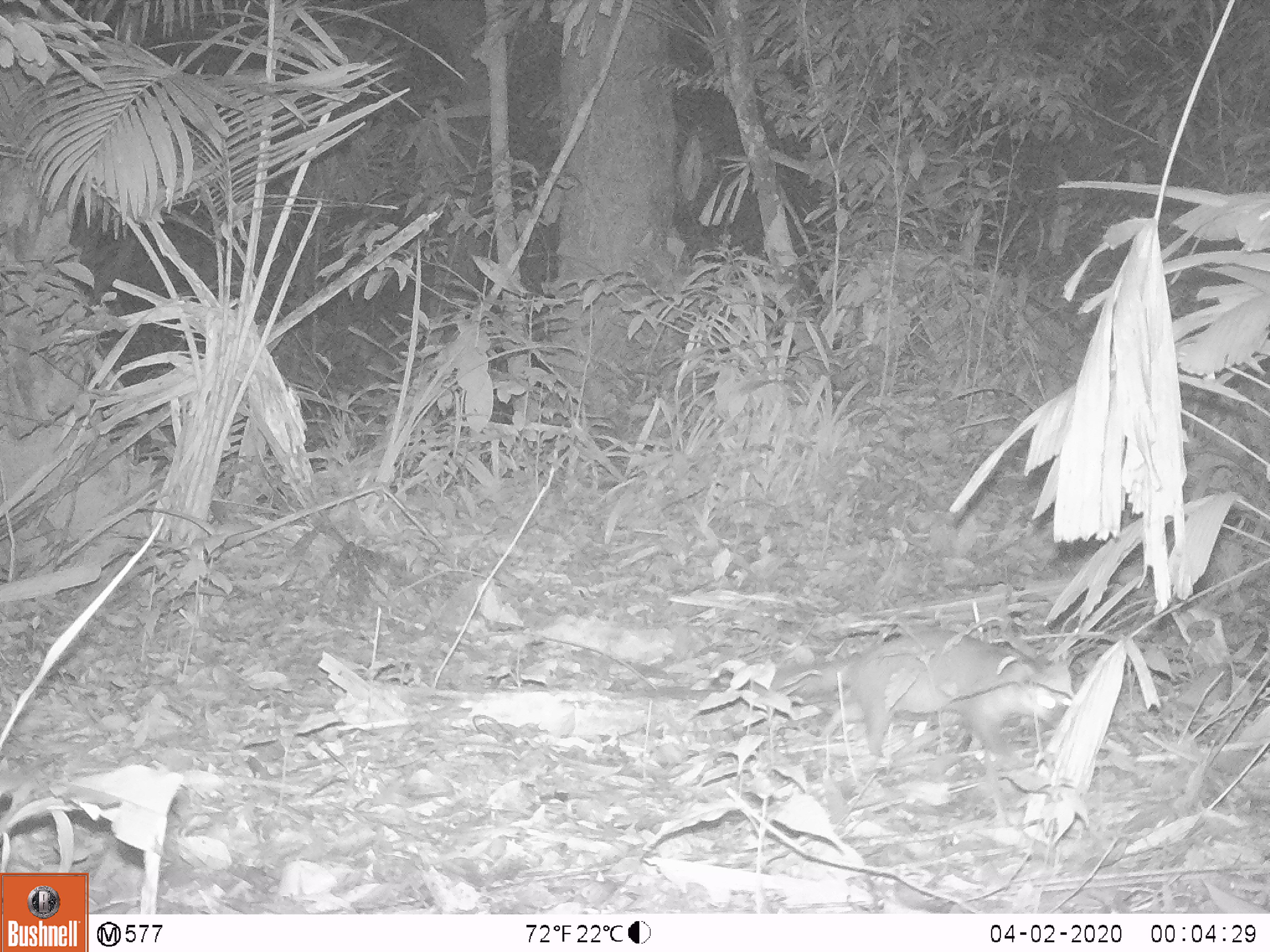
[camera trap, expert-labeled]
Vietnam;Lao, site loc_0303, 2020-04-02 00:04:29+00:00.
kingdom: Animalia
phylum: Chordata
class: Mammalia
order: Carnivora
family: Mustelidae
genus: Melogale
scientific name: Melogale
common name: ferret badger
Ferret badger (Melogale). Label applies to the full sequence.